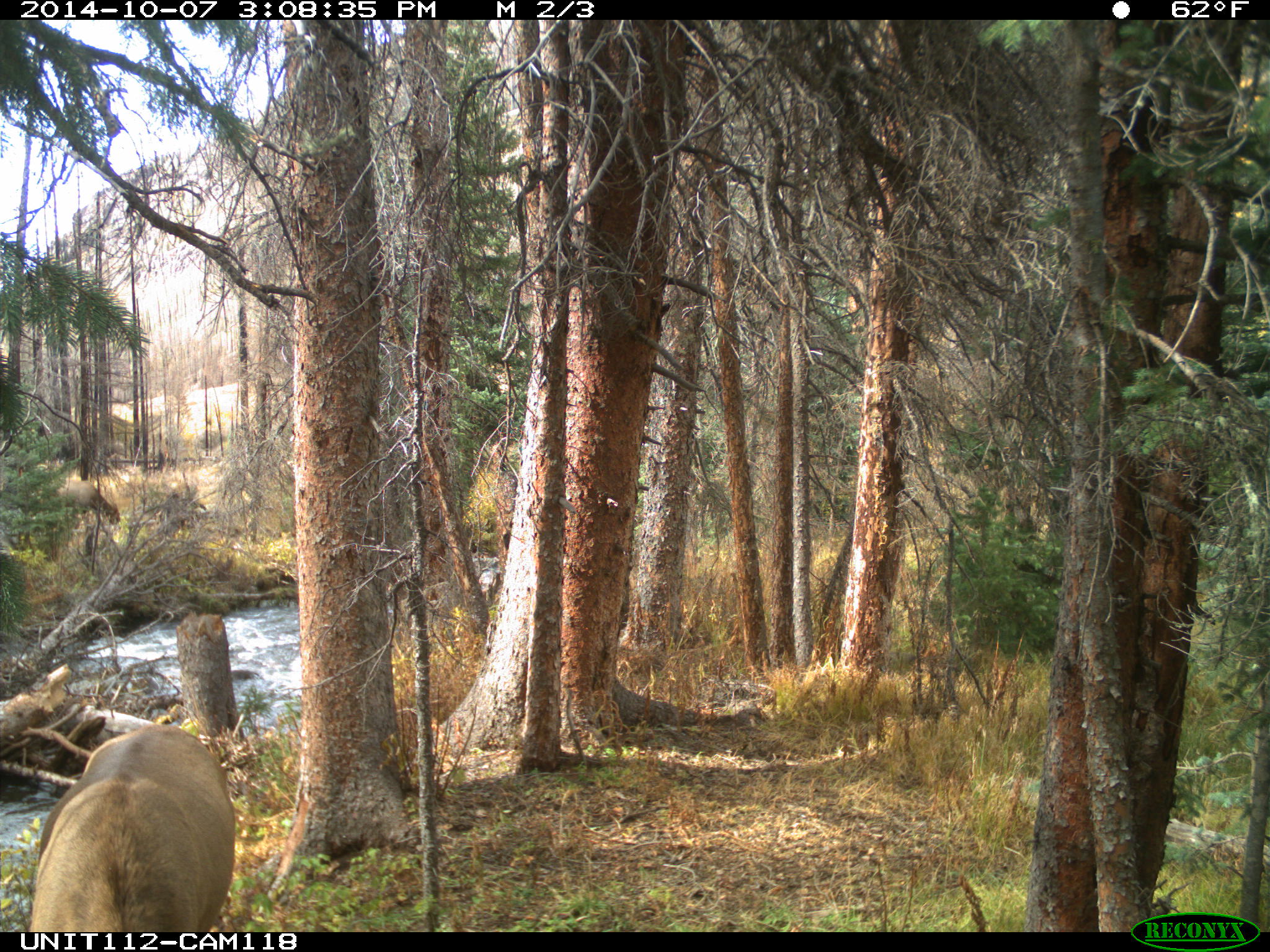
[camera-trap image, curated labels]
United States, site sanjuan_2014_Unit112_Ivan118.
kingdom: Animalia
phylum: Chordata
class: Mammalia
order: Artiodactyla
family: Cervidae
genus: Cervus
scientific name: Cervus elaphus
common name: red deer